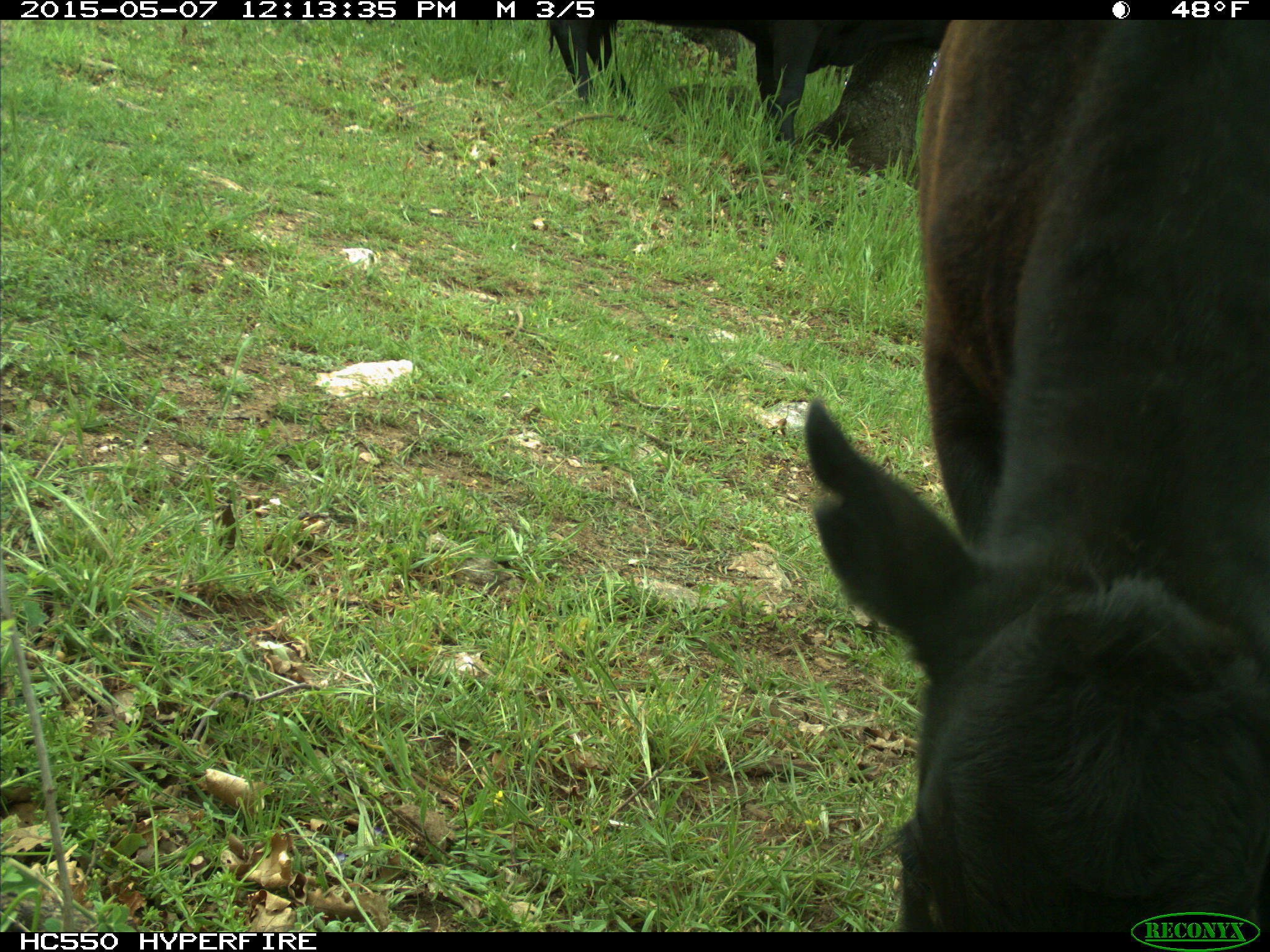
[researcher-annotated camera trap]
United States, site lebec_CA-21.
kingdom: Animalia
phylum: Chordata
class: Mammalia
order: Artiodactyla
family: Bovidae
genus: Bos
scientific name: Bos taurus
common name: domestic cow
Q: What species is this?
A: Bos taurus (domestic cow).